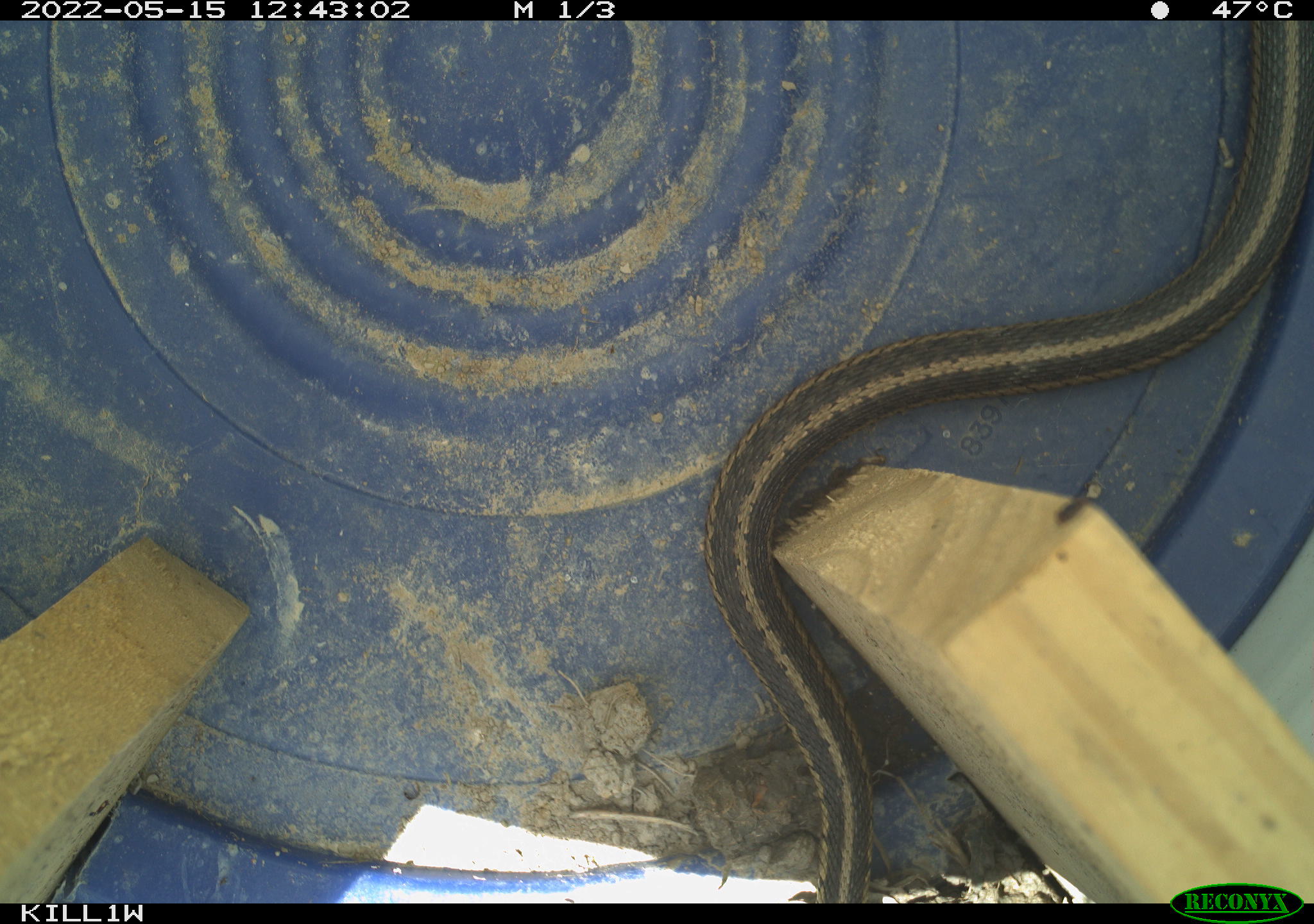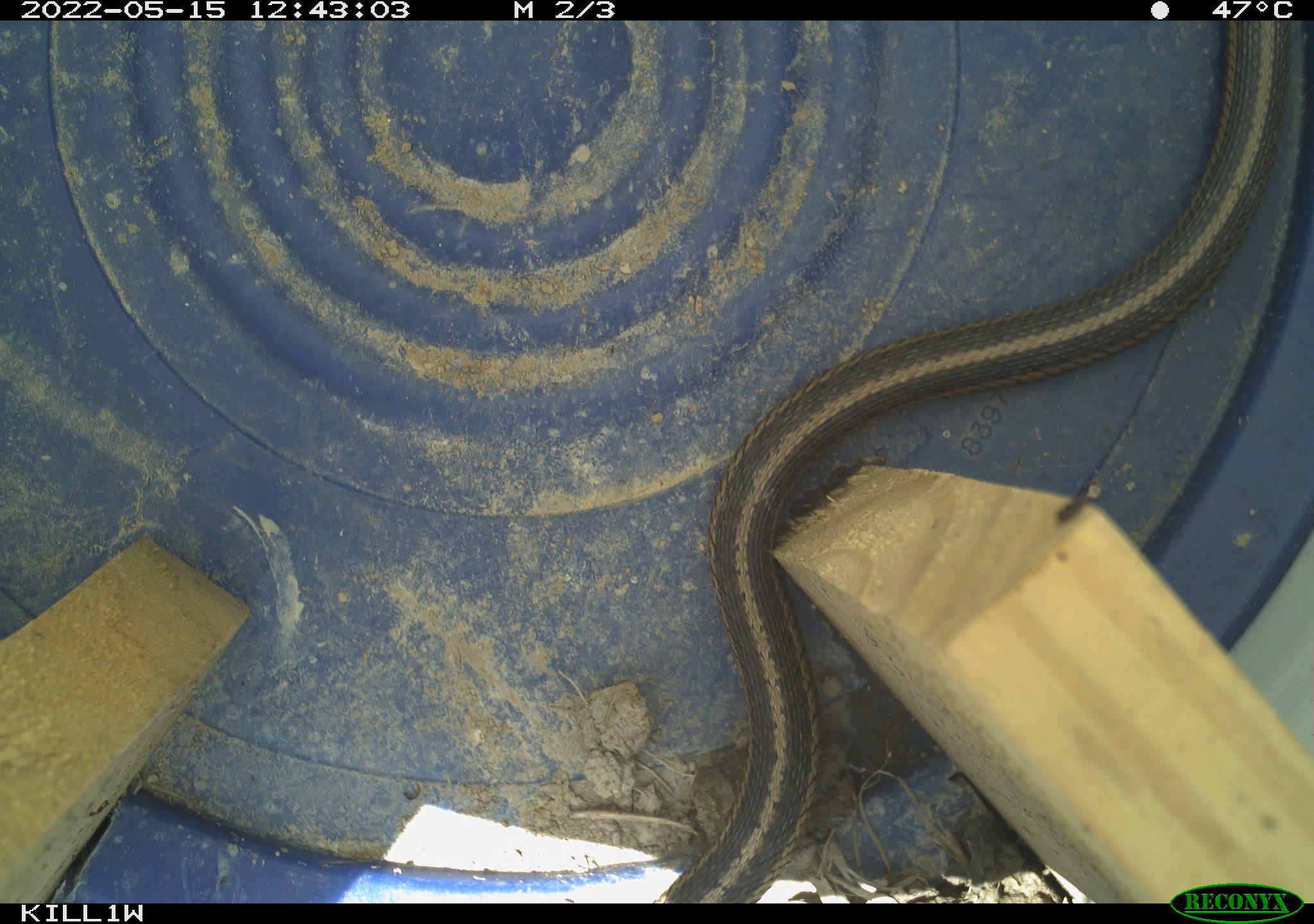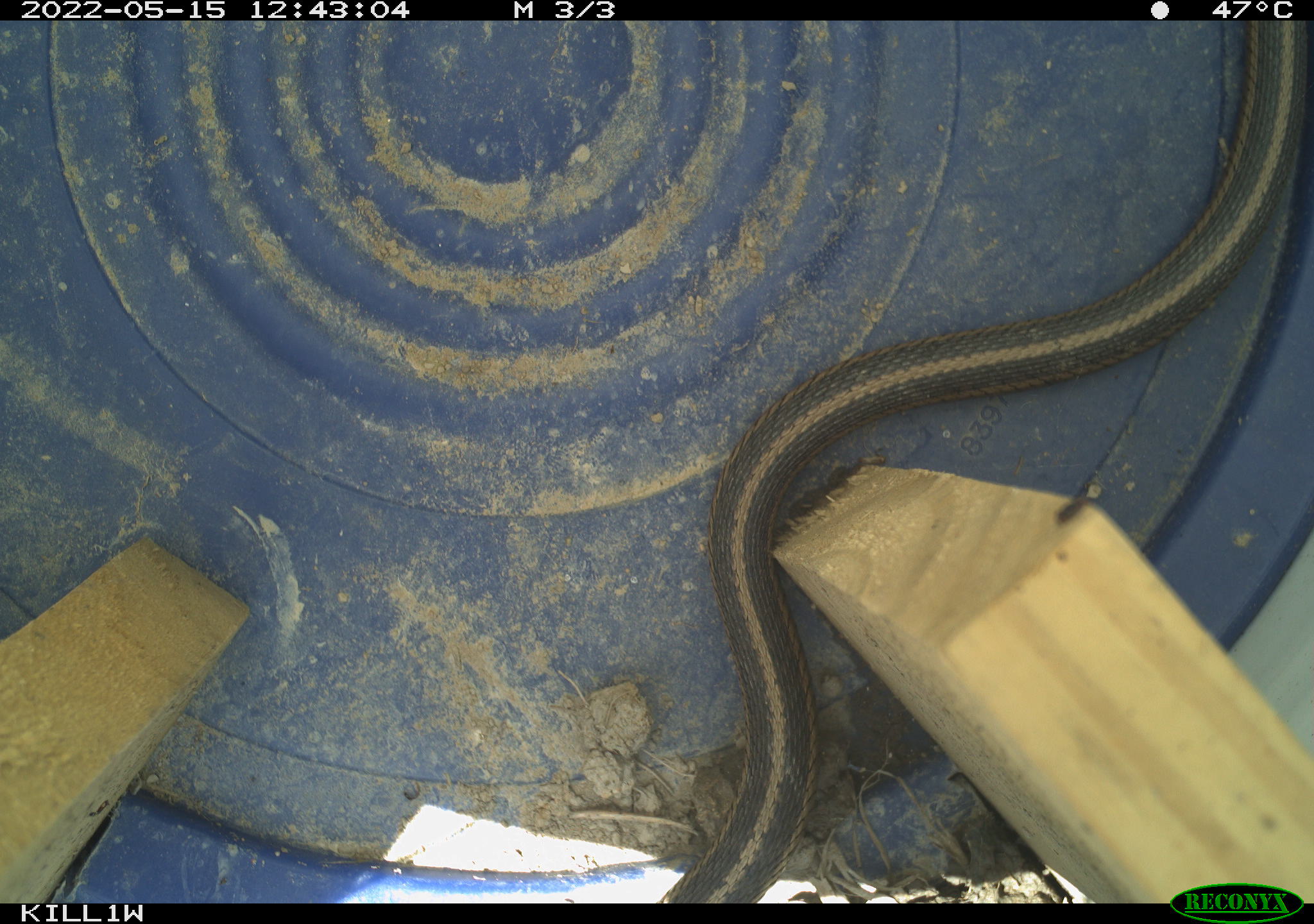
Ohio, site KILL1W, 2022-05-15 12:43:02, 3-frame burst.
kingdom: Animalia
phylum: Chordata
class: Reptilia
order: Squamata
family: Colubridae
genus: Thamnophis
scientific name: Thamnophis sirtalis sirtalis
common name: eastern gartersnake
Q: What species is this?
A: Eastern gartersnake (Thamnophis sirtalis sirtalis).